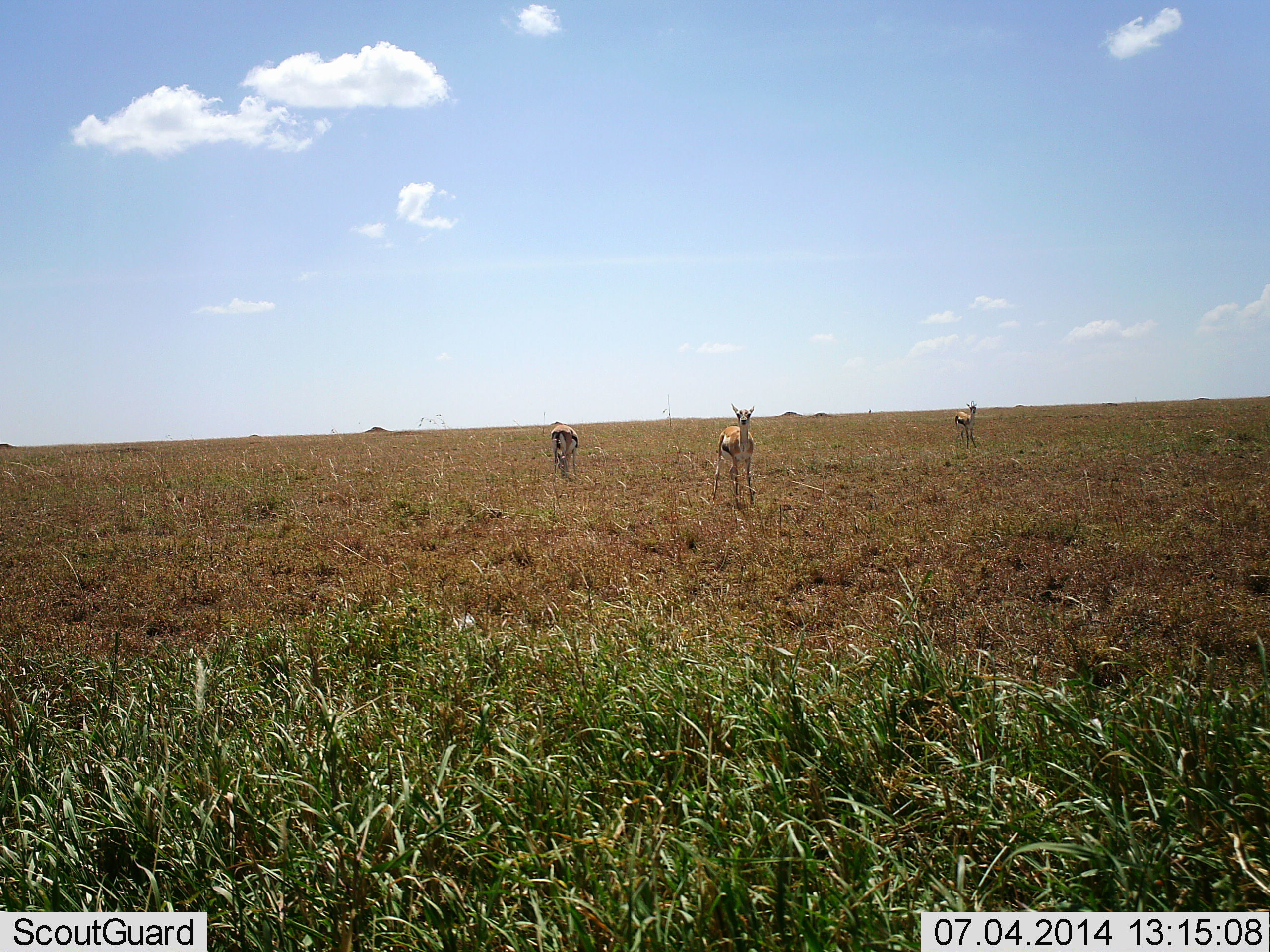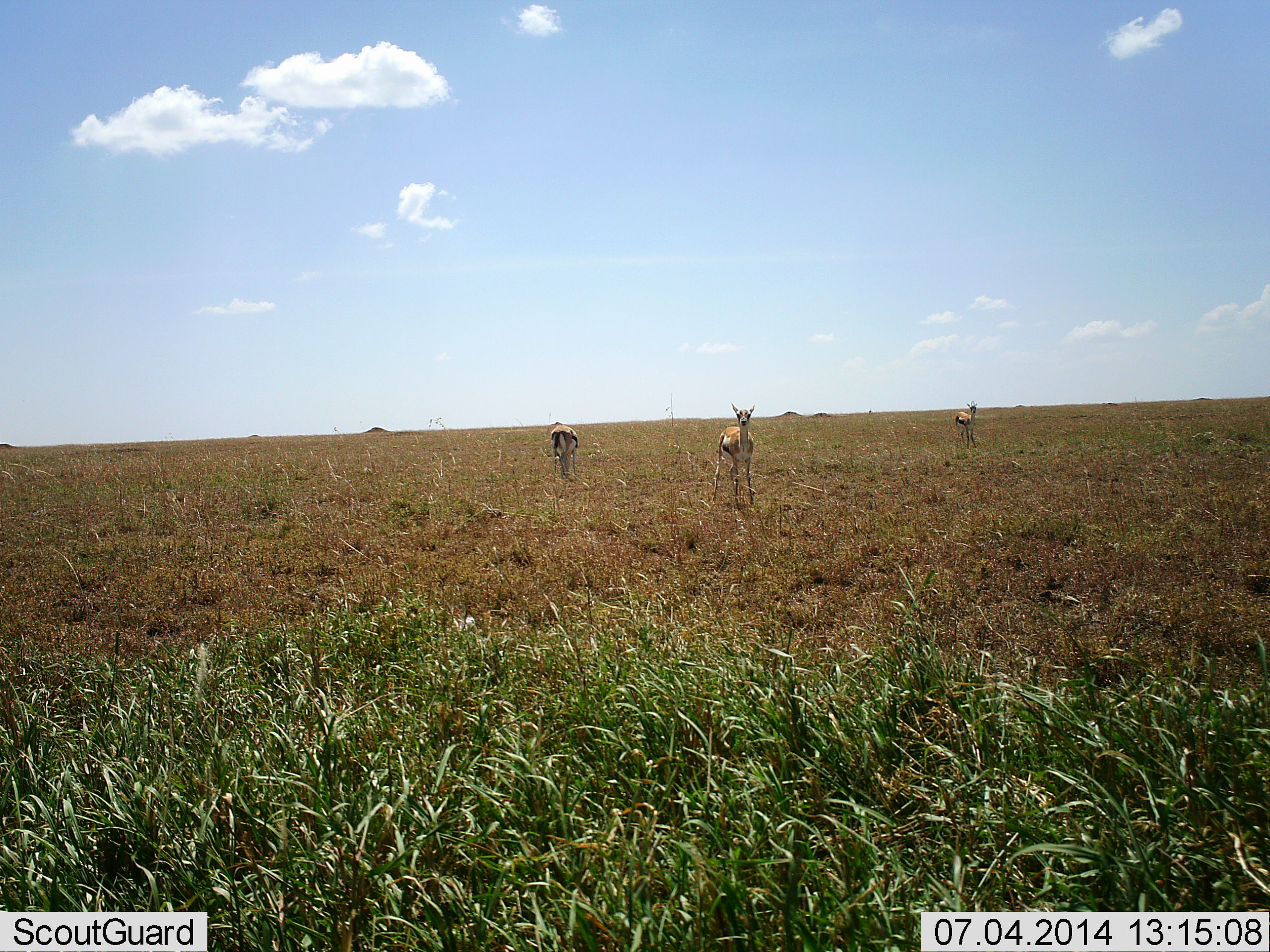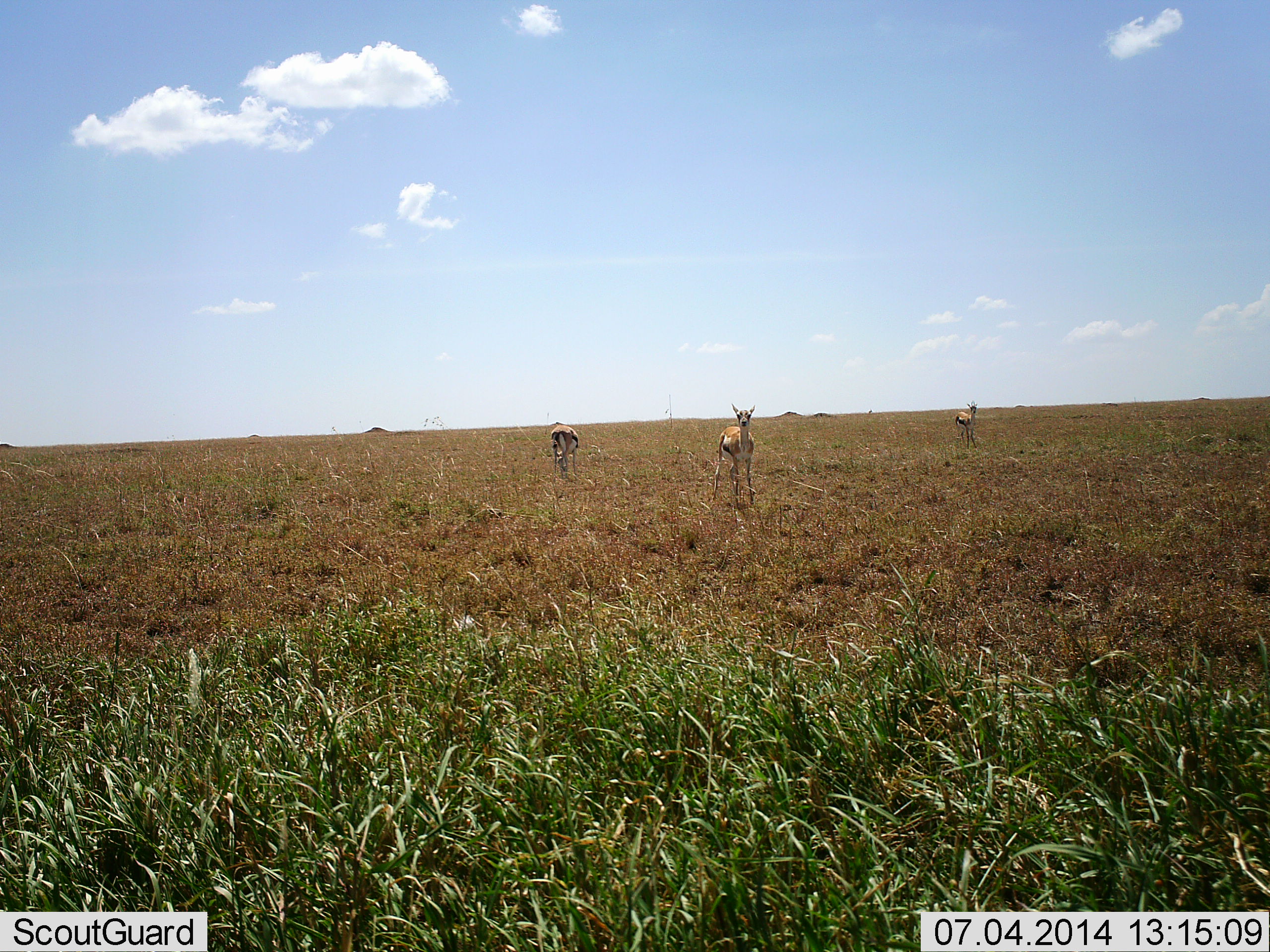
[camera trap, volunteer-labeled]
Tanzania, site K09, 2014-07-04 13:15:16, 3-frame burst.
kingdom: Animalia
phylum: Chordata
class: Mammalia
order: Artiodactyla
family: Bovidae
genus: Eudorcas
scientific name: Eudorcas thomsonii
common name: thomson's gazelle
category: gazellethomsons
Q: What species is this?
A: Gazellethomsons (thomson's gazelle) (Eudorcas thomsonii).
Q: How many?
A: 3.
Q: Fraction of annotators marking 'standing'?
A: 70%.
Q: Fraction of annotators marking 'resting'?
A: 0%.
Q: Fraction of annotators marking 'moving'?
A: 0%.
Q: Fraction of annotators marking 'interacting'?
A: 0%.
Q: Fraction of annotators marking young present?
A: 0%.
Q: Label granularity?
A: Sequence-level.